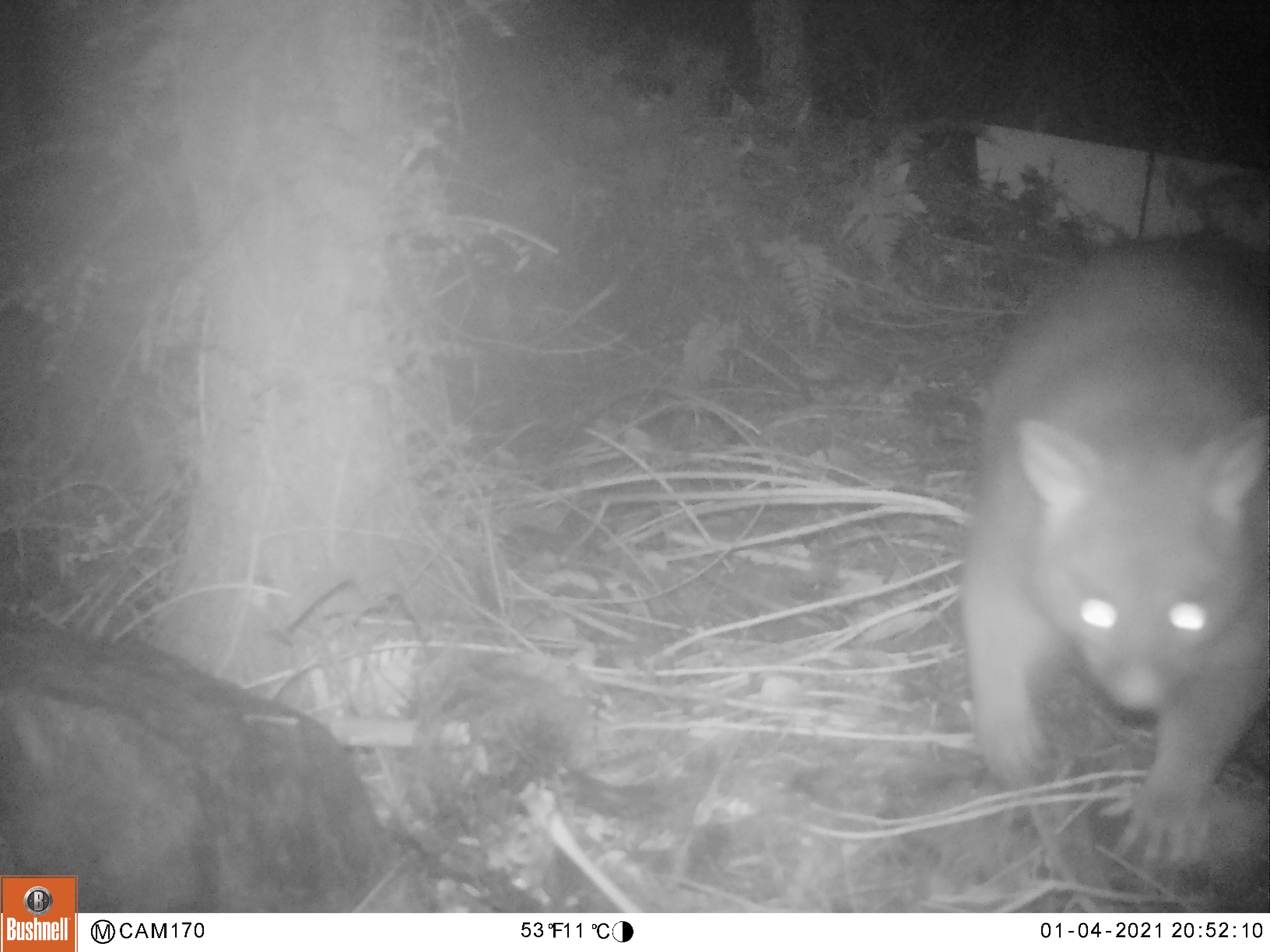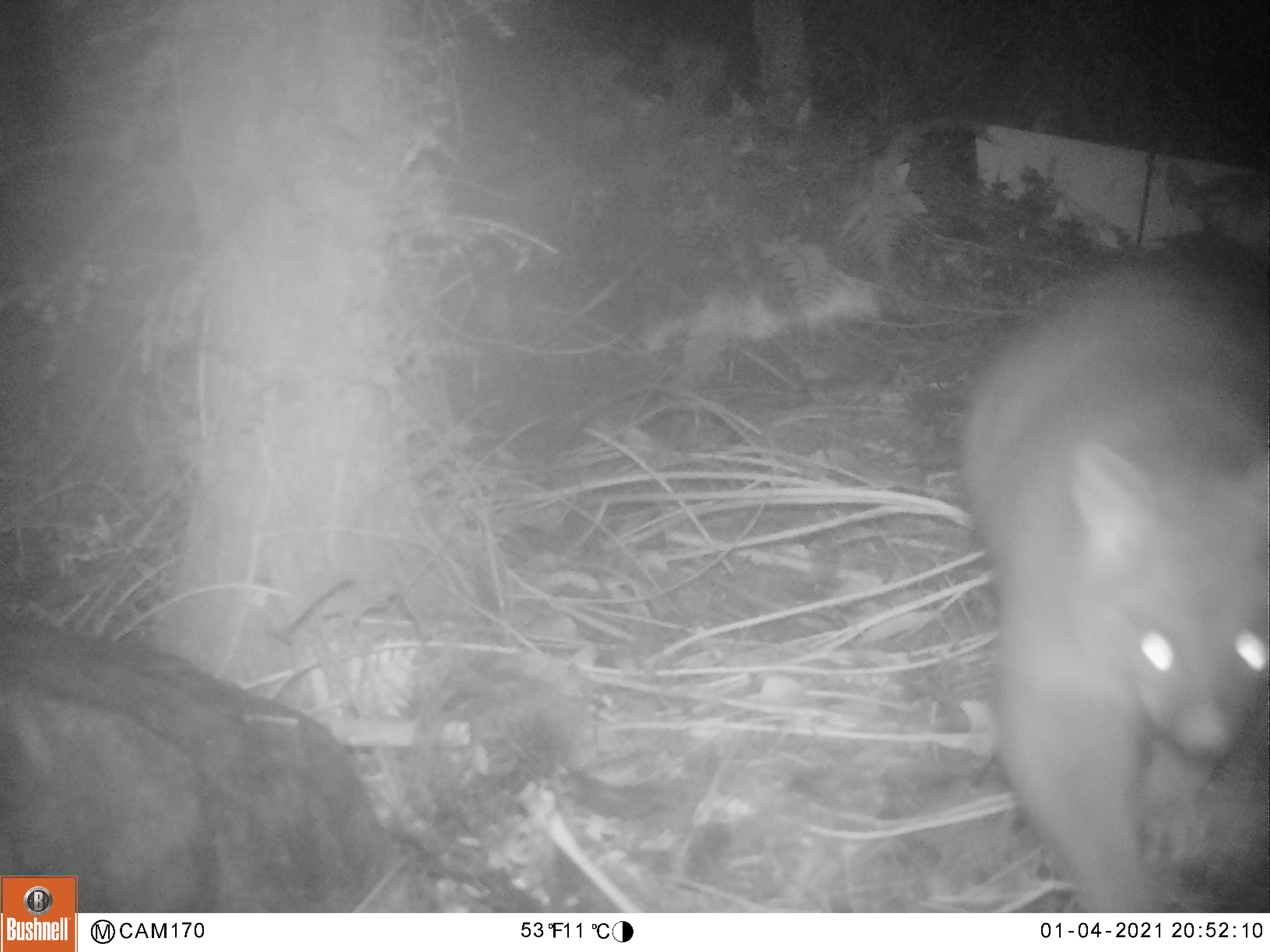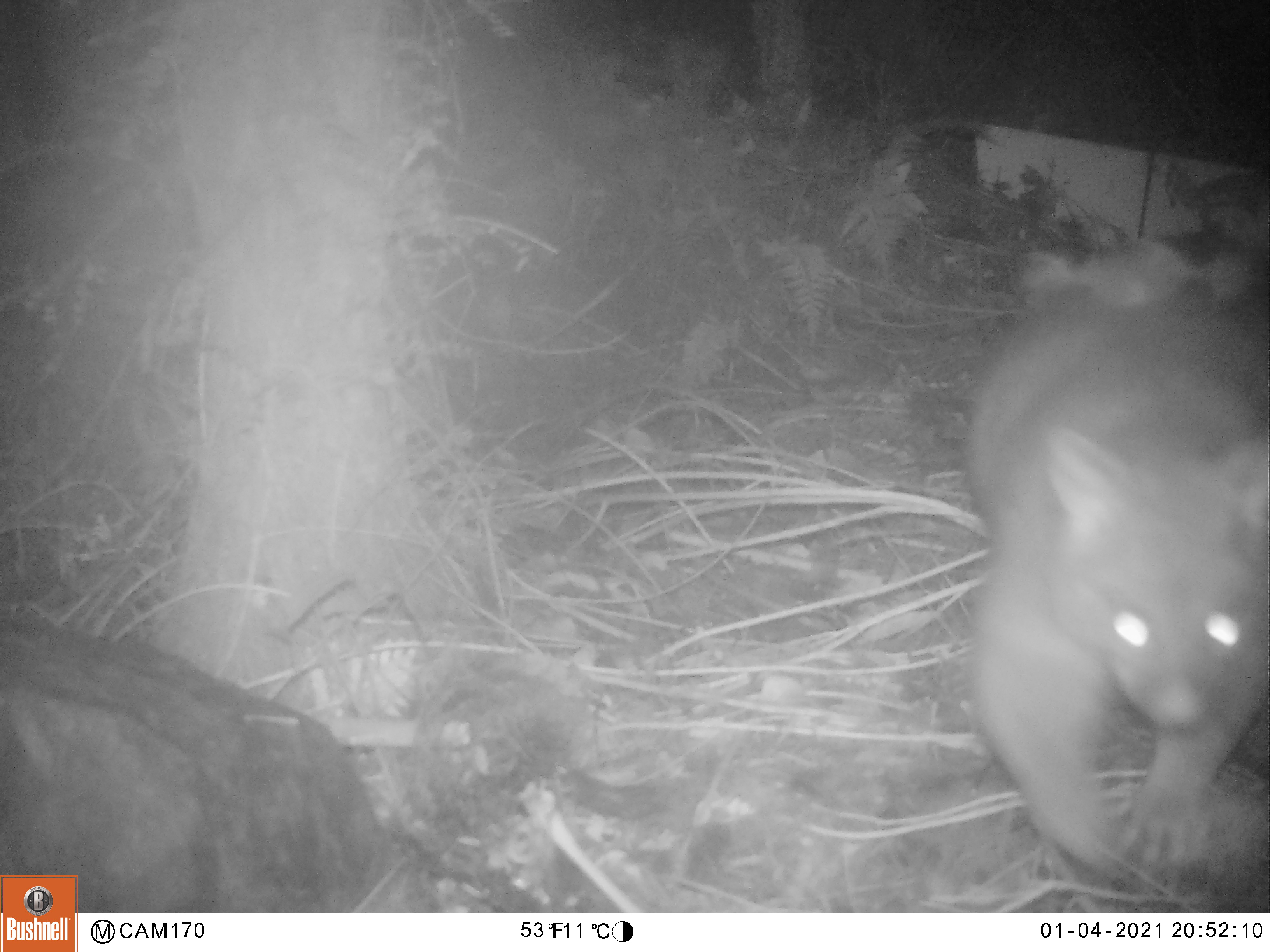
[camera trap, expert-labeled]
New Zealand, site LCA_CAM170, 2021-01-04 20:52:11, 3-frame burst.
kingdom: Animalia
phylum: Chordata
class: Mammalia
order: Diprotodontia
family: Phalangeridae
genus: Trichosurus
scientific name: Trichosurus vulpecula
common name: common brushtail possum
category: possum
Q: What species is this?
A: Possum (common brushtail possum) (Trichosurus vulpecula).